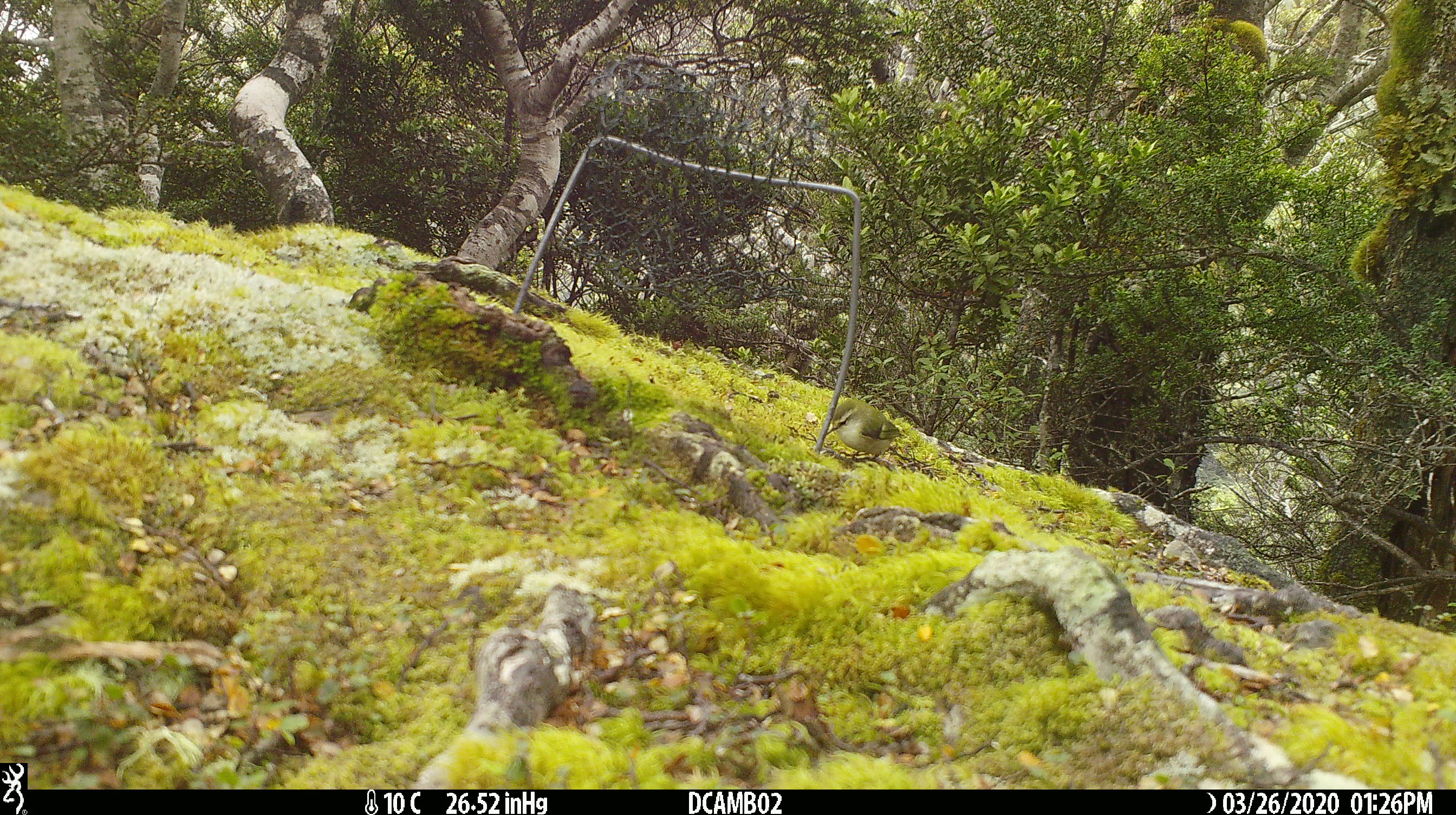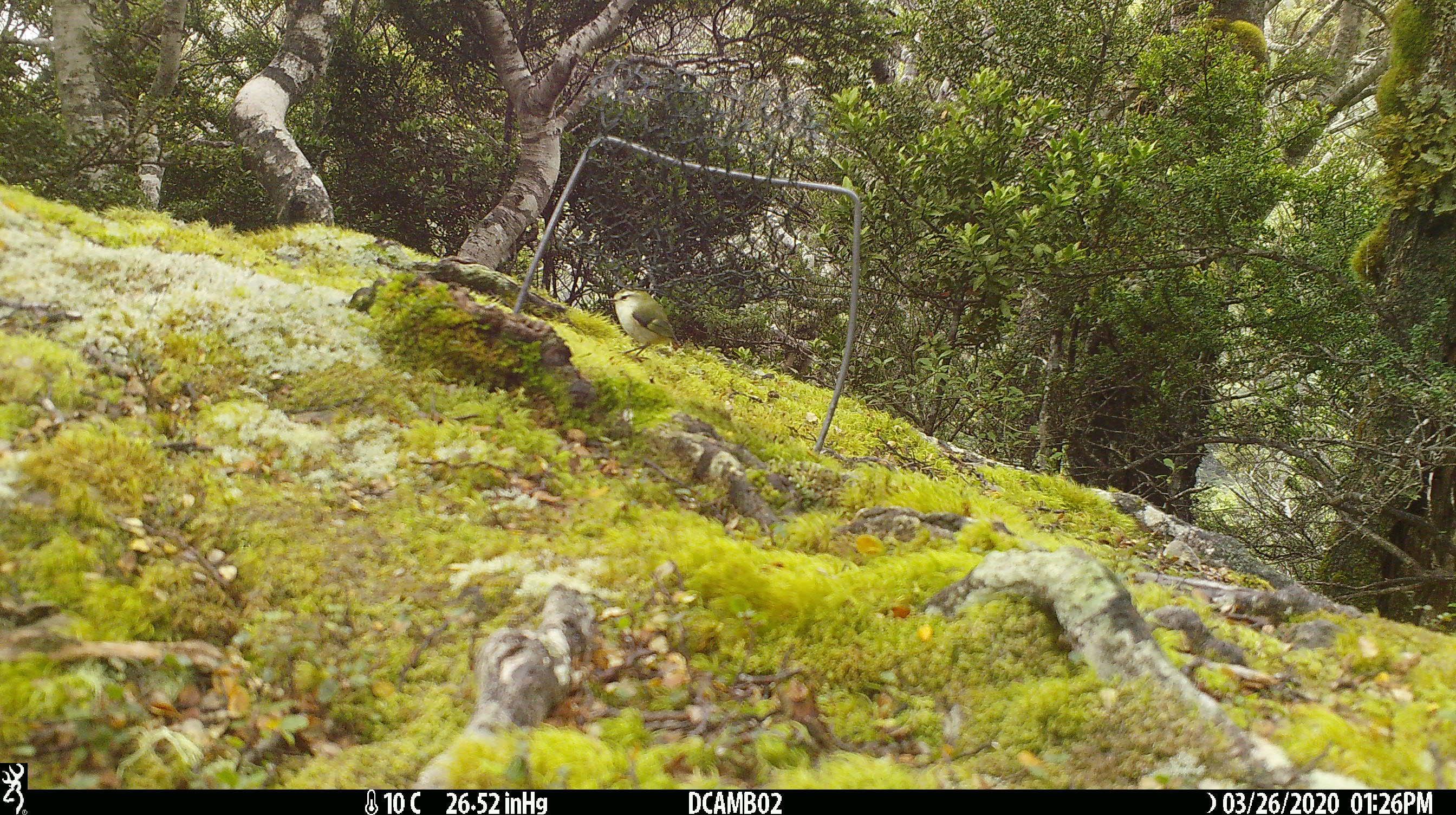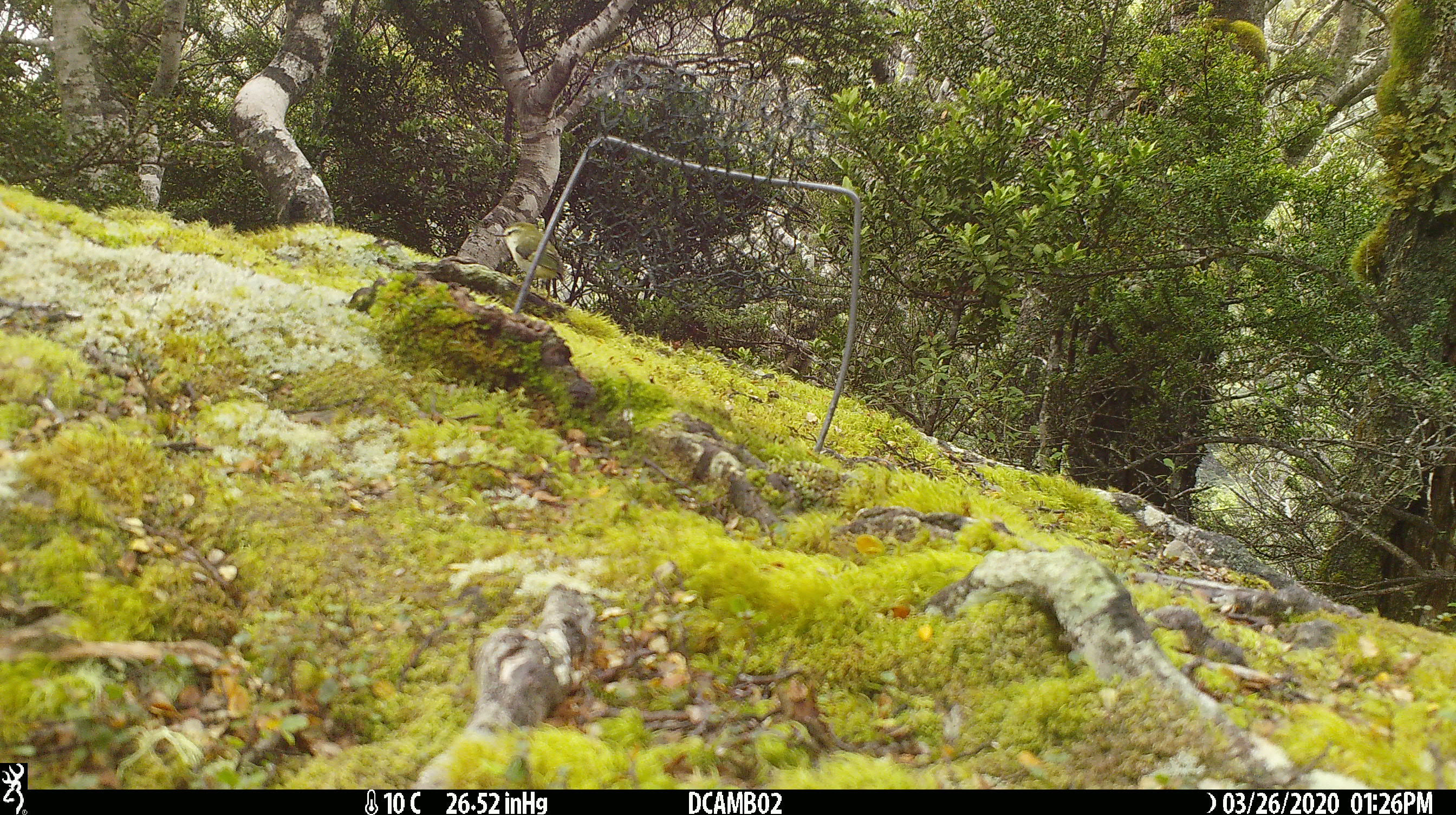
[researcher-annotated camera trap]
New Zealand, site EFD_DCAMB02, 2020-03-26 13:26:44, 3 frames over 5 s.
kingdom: Animalia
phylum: Chordata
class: Aves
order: Passeriformes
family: Acanthisittidae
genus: Acanthisitta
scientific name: Acanthisitta chloris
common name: rifleman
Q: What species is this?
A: Rifleman (Acanthisitta chloris).